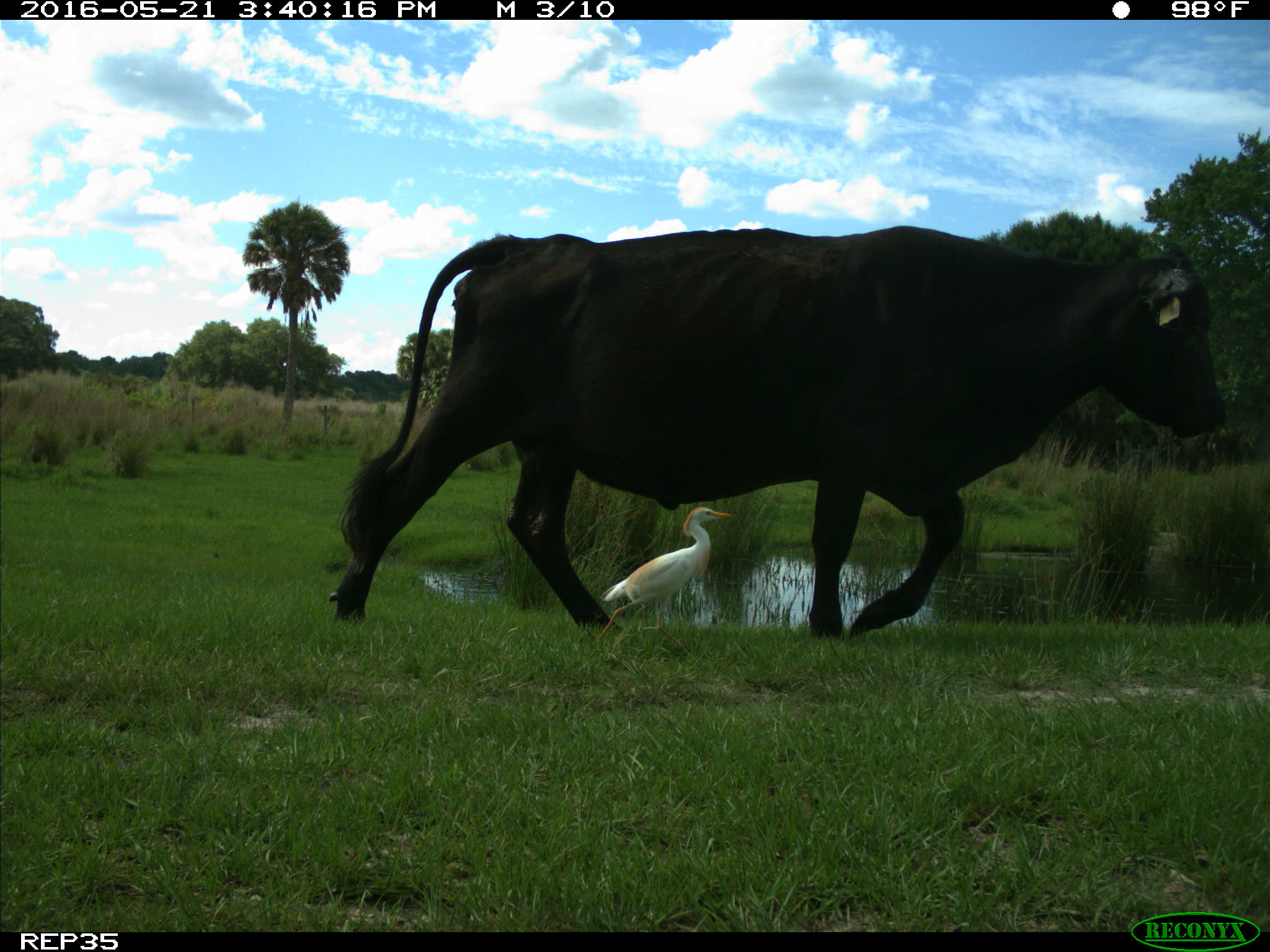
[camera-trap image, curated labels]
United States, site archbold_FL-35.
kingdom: Animalia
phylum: Chordata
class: Mammalia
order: Artiodactyla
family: Bovidae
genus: Bos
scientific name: Bos taurus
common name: domestic cow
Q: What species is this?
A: Bos taurus (domestic cow).